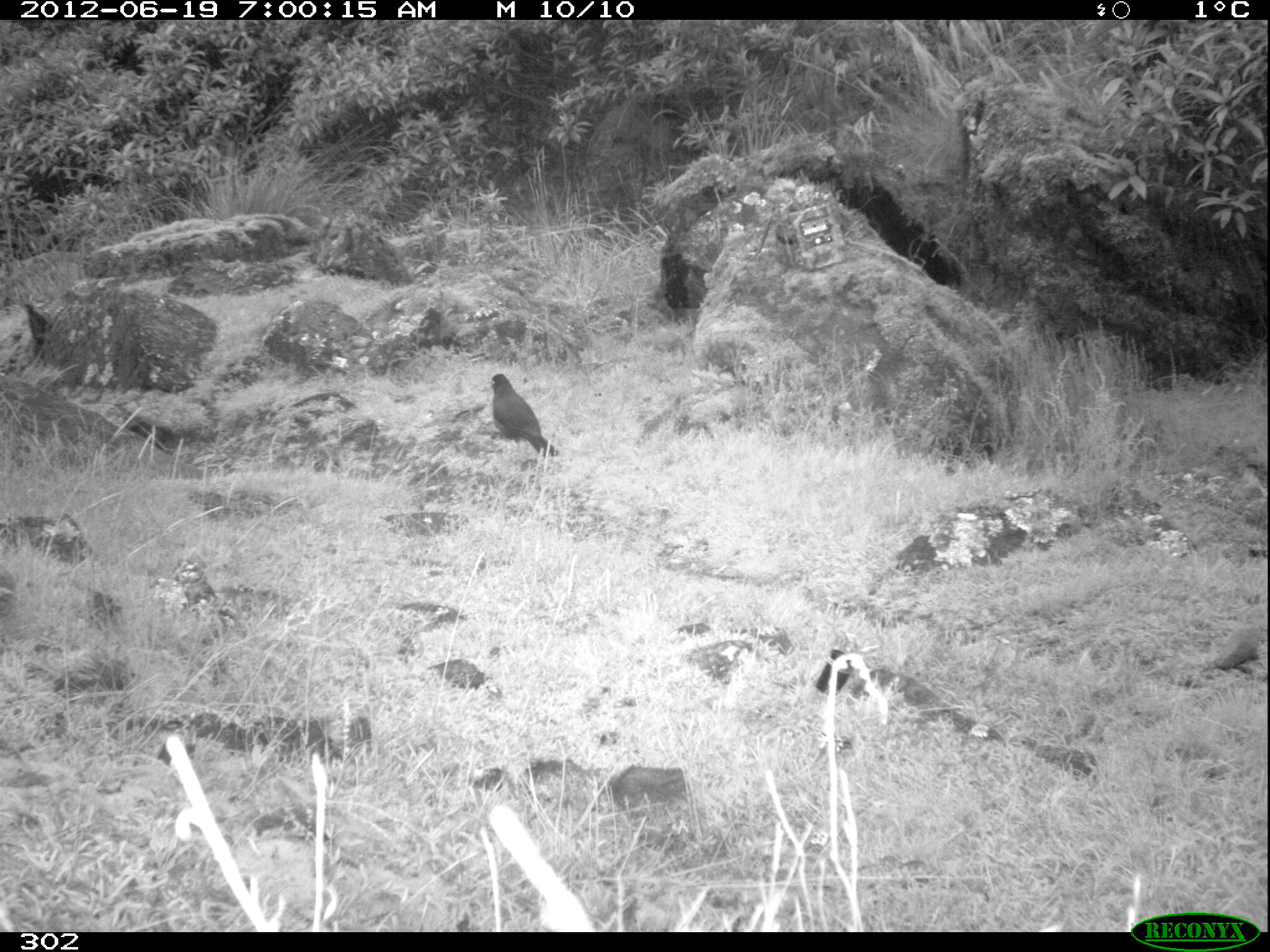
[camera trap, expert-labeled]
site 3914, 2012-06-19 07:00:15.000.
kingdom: Animalia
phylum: Chordata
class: Aves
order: Passeriformes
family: Turdidae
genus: Turdus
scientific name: Turdus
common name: true thrushes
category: turdus sp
Turdus sp (true thrushes) (Turdus).